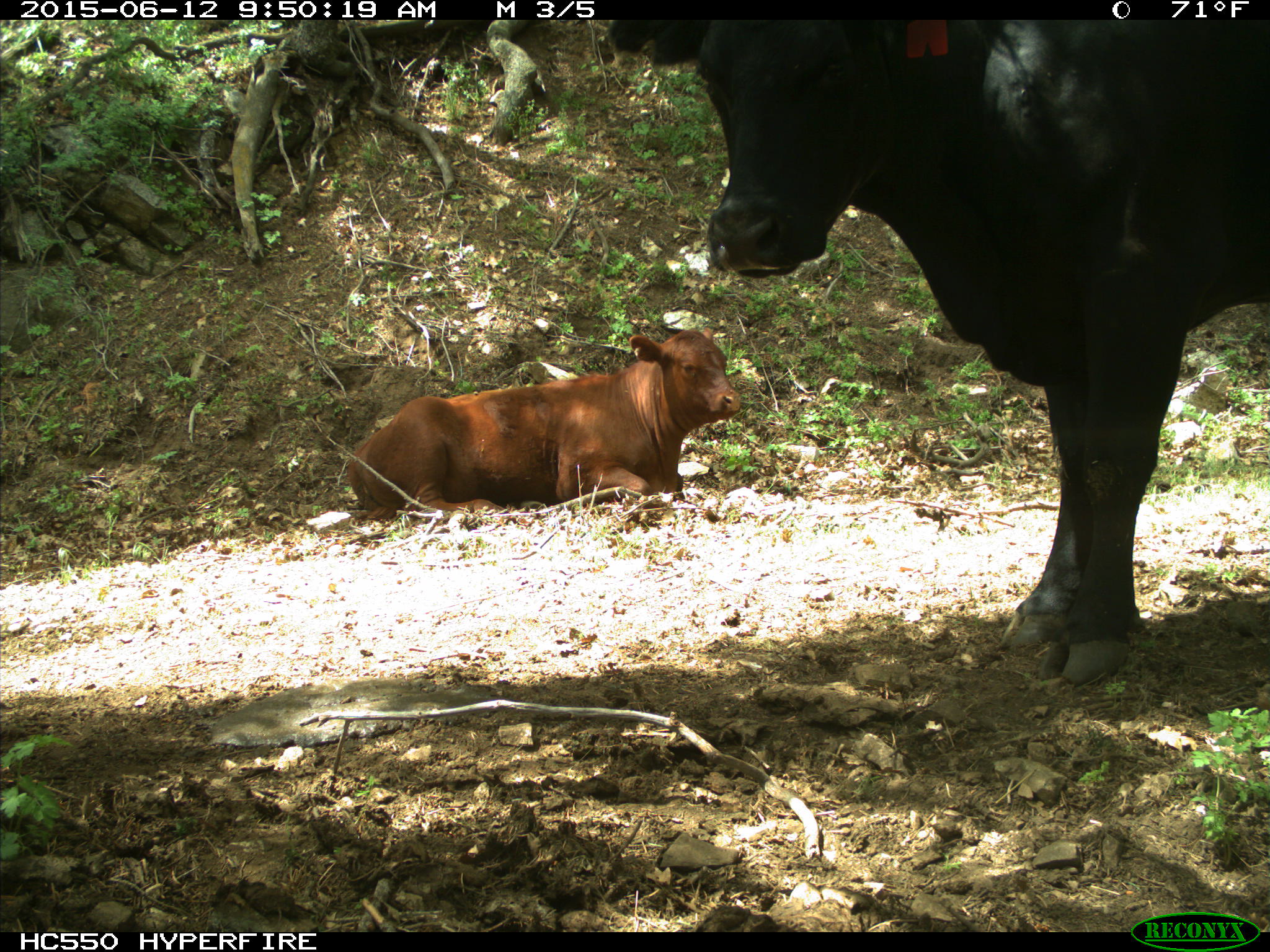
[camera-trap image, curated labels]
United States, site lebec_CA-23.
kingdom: Animalia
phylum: Chordata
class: Mammalia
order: Artiodactyla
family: Bovidae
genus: Bos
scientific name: Bos taurus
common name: domestic cow